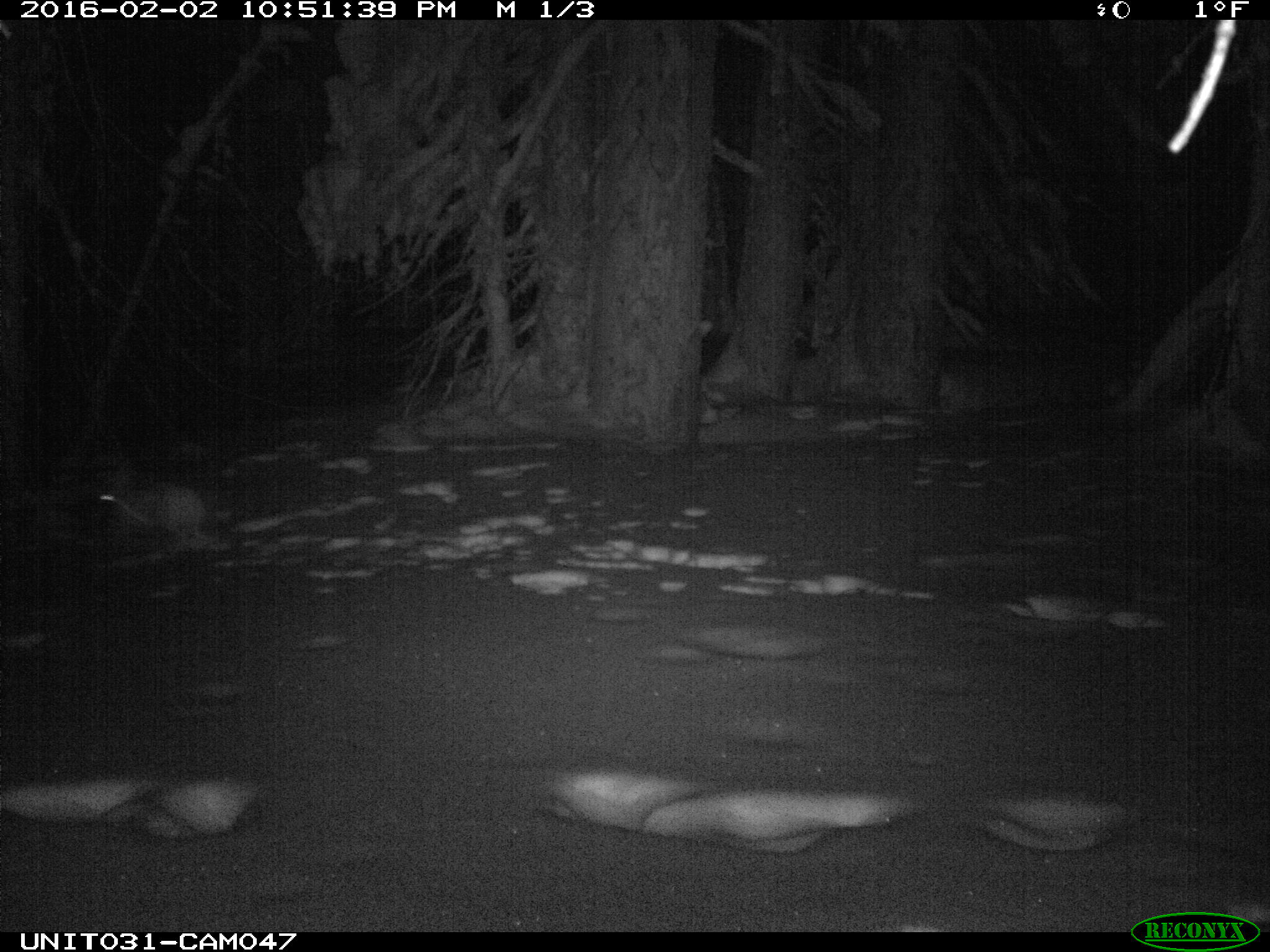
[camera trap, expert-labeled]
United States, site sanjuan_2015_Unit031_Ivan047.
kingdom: Animalia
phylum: Chordata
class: Mammalia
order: Lagomorpha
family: Leporidae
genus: Lepus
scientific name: Lepus americanus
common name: snowshoe hare